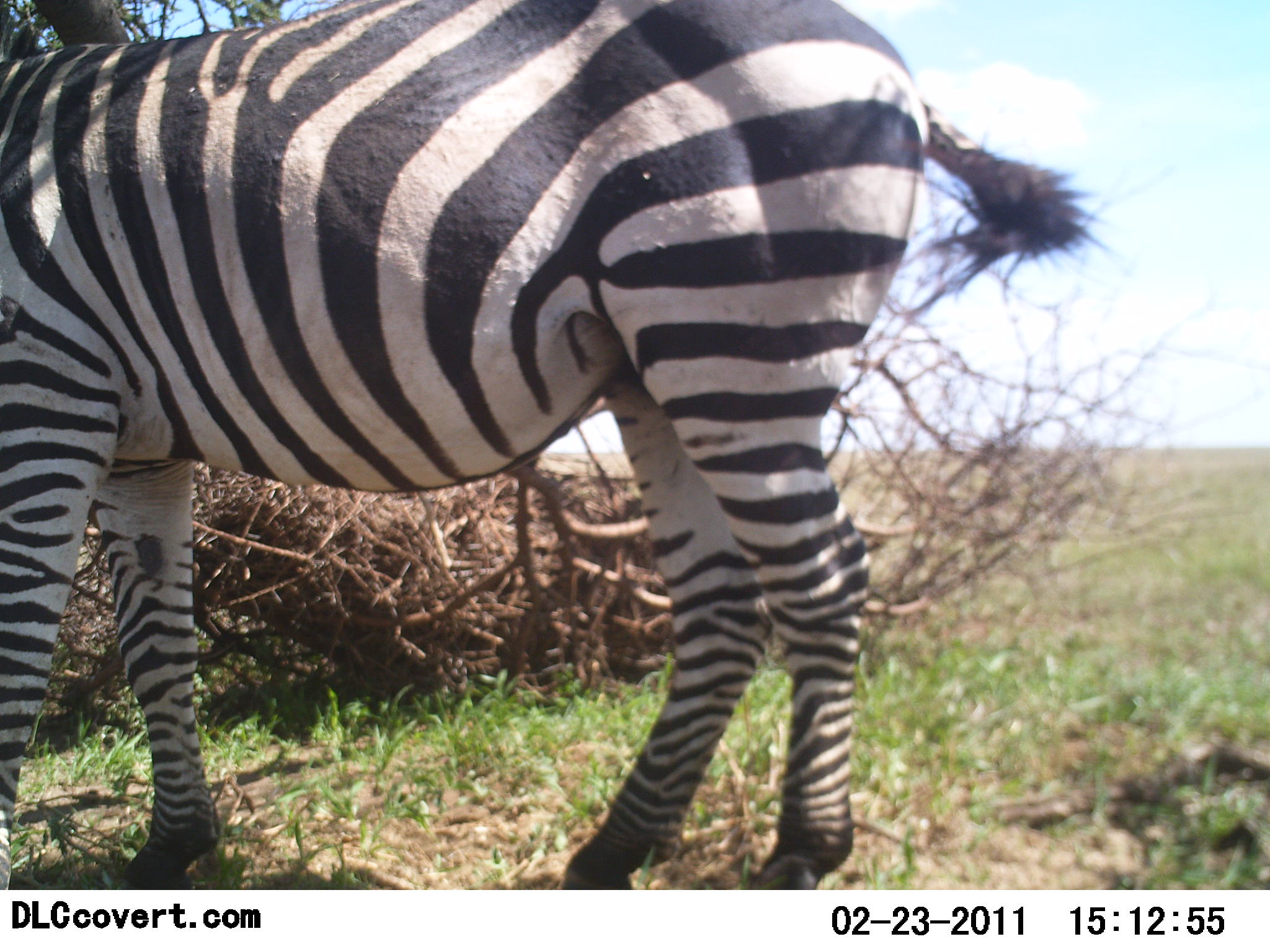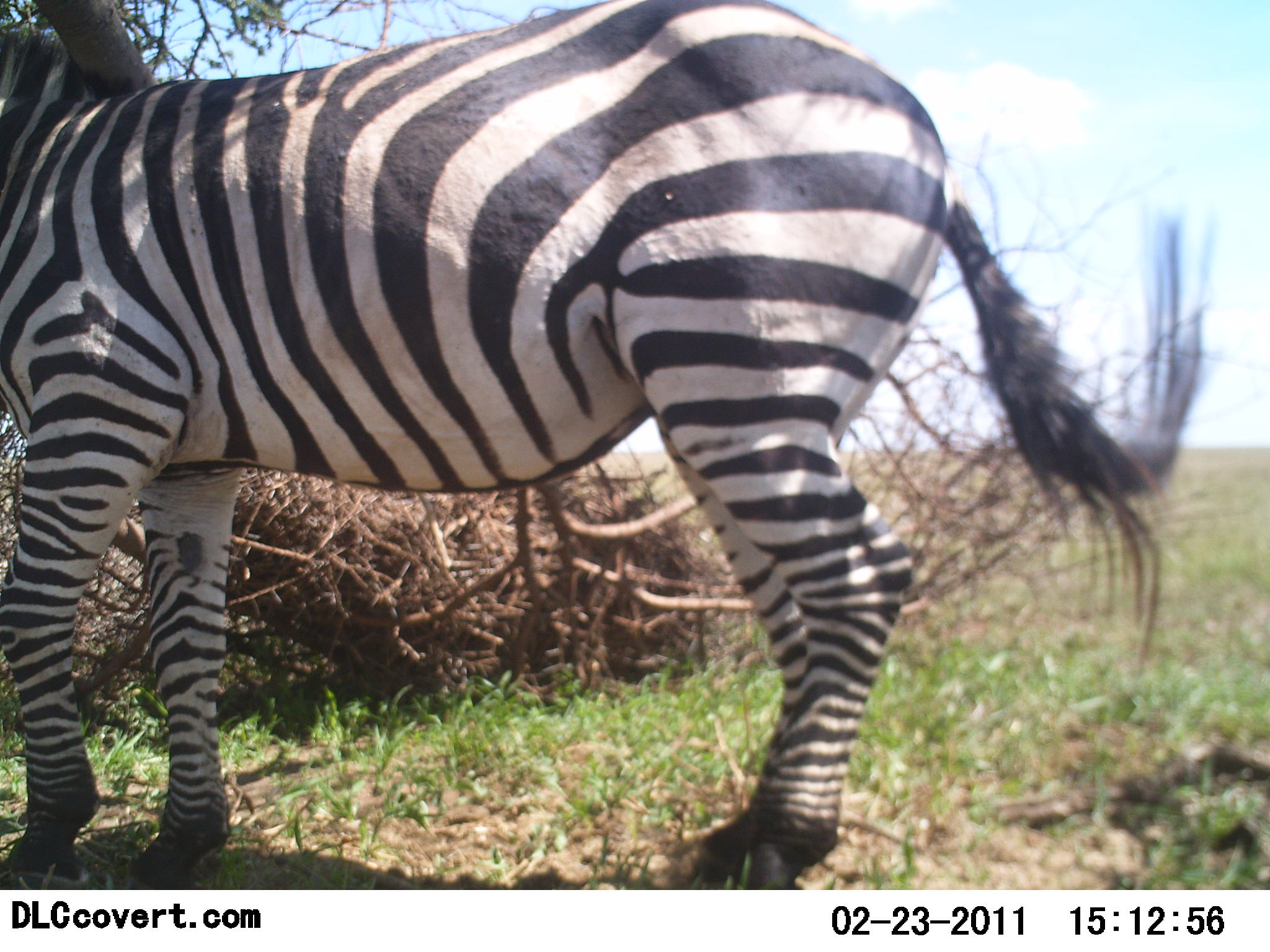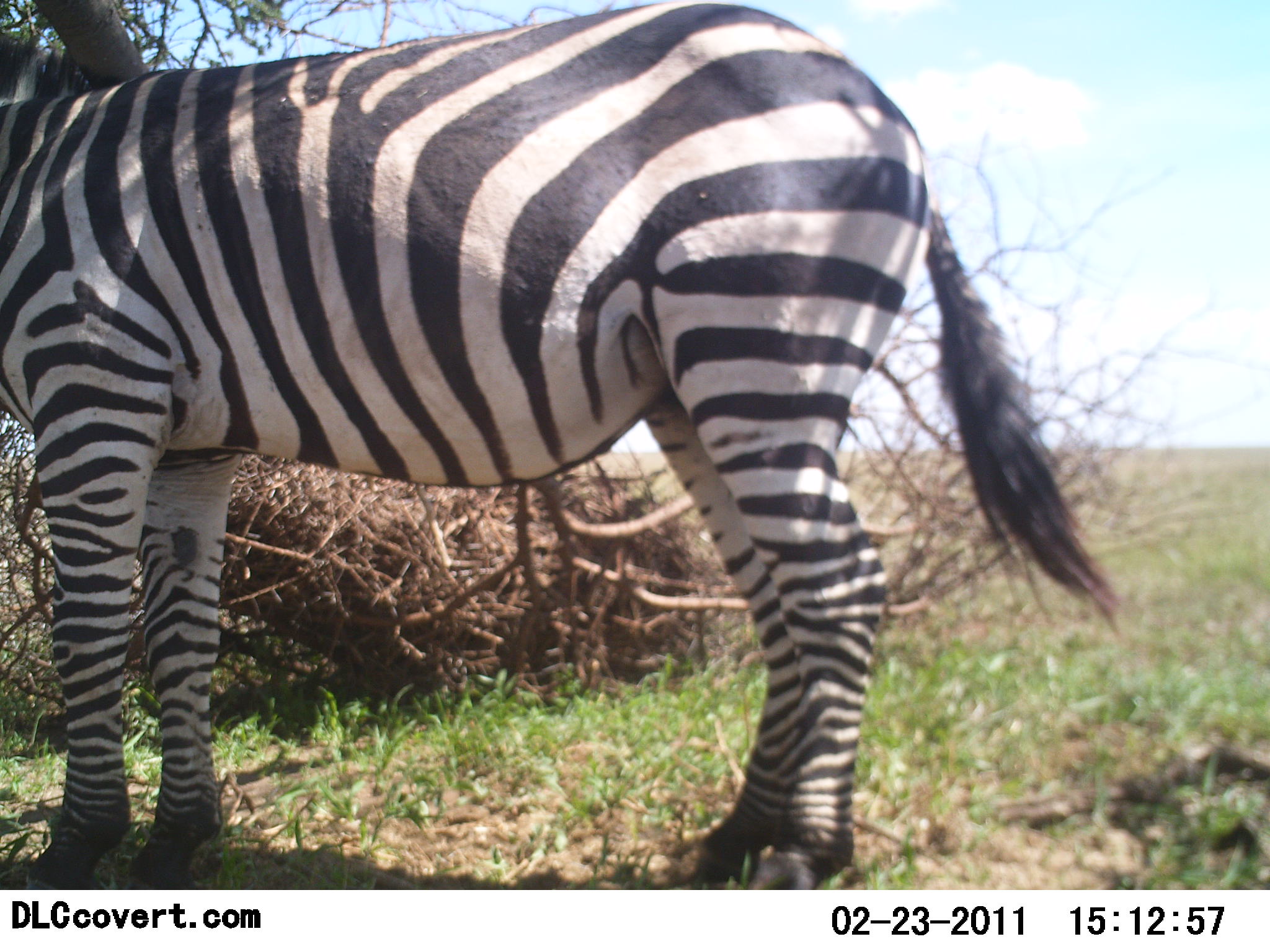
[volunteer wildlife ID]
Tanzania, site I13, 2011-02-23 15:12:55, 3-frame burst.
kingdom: Animalia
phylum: Chordata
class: Mammalia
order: Perissodactyla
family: Equidae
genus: Equus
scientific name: Equus quagga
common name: plains zebra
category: zebra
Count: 1.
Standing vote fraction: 58%.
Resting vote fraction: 0%.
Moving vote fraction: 33%.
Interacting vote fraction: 25%.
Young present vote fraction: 0%.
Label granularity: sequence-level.